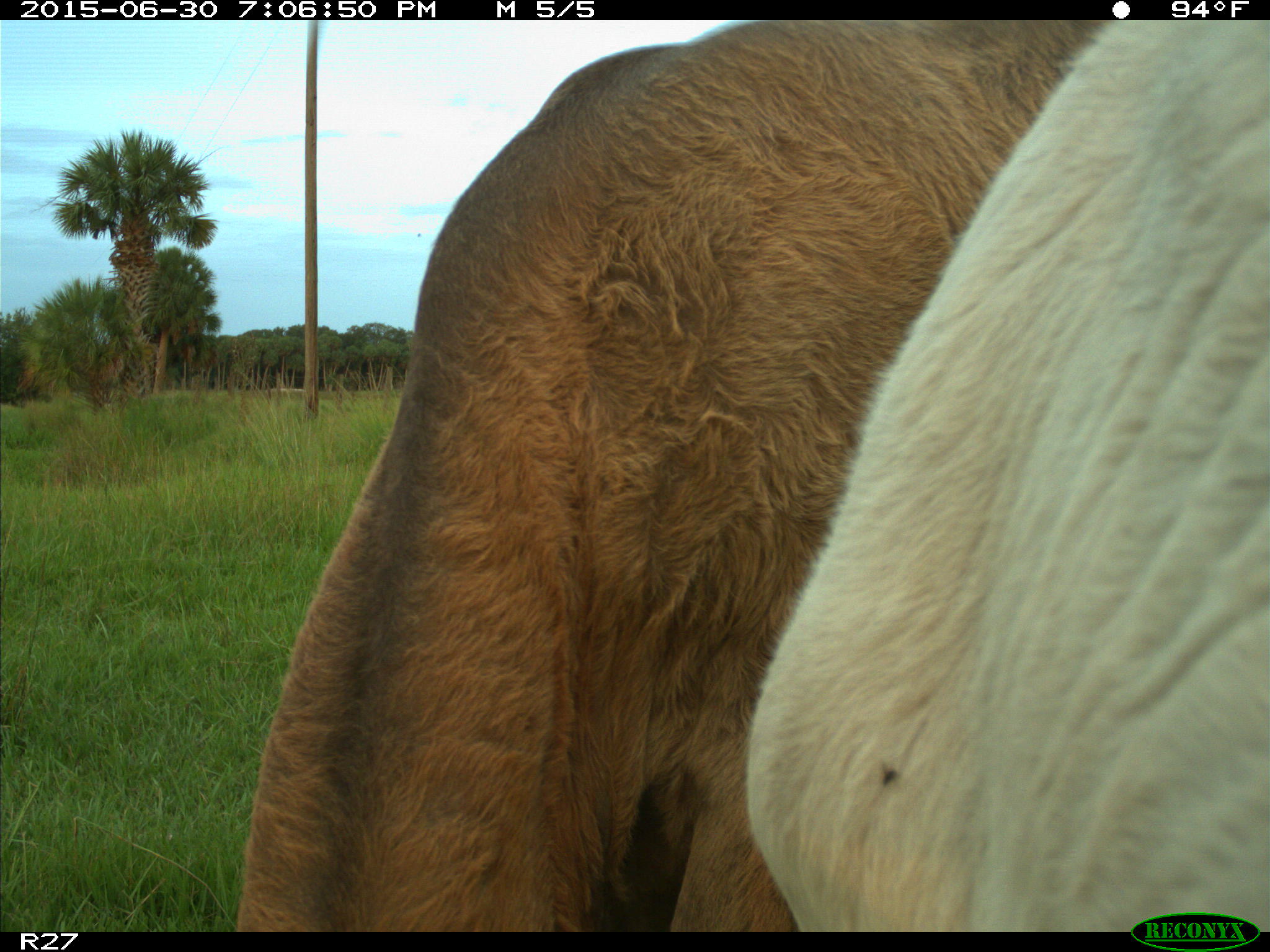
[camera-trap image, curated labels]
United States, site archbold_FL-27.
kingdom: Animalia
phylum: Chordata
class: Mammalia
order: Artiodactyla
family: Bovidae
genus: Bos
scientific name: Bos taurus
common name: domestic cow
Bos taurus (domestic cow).